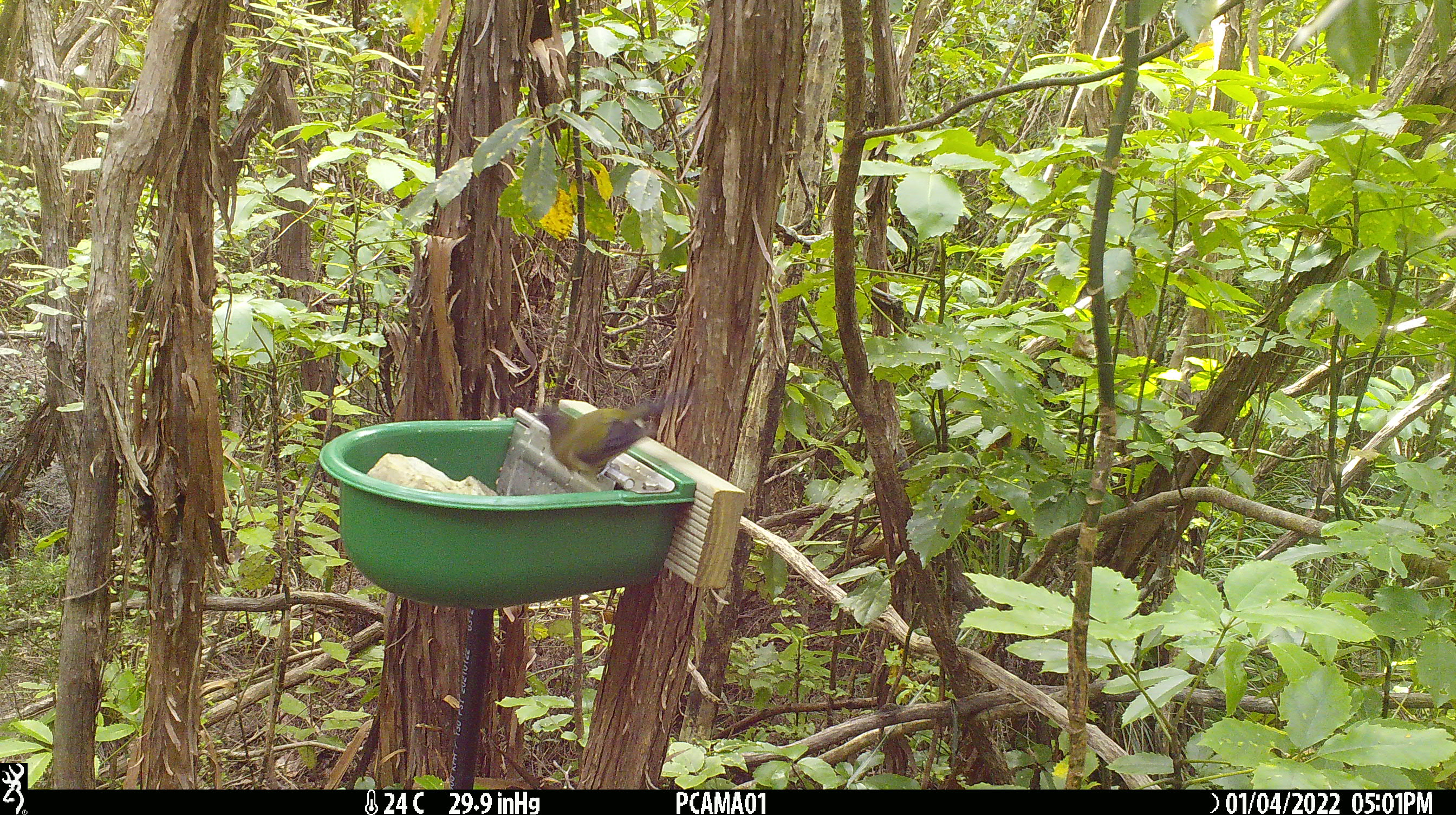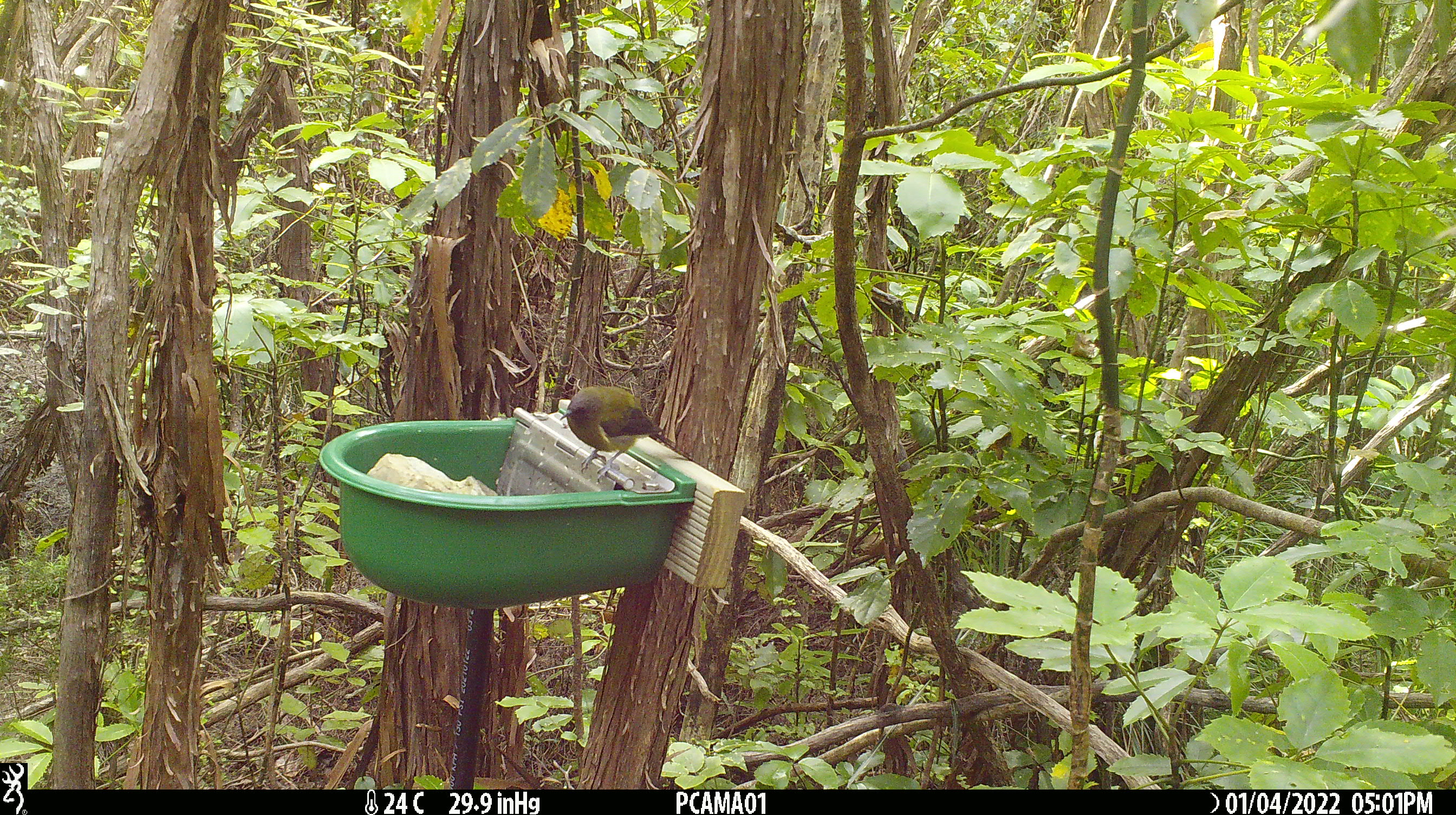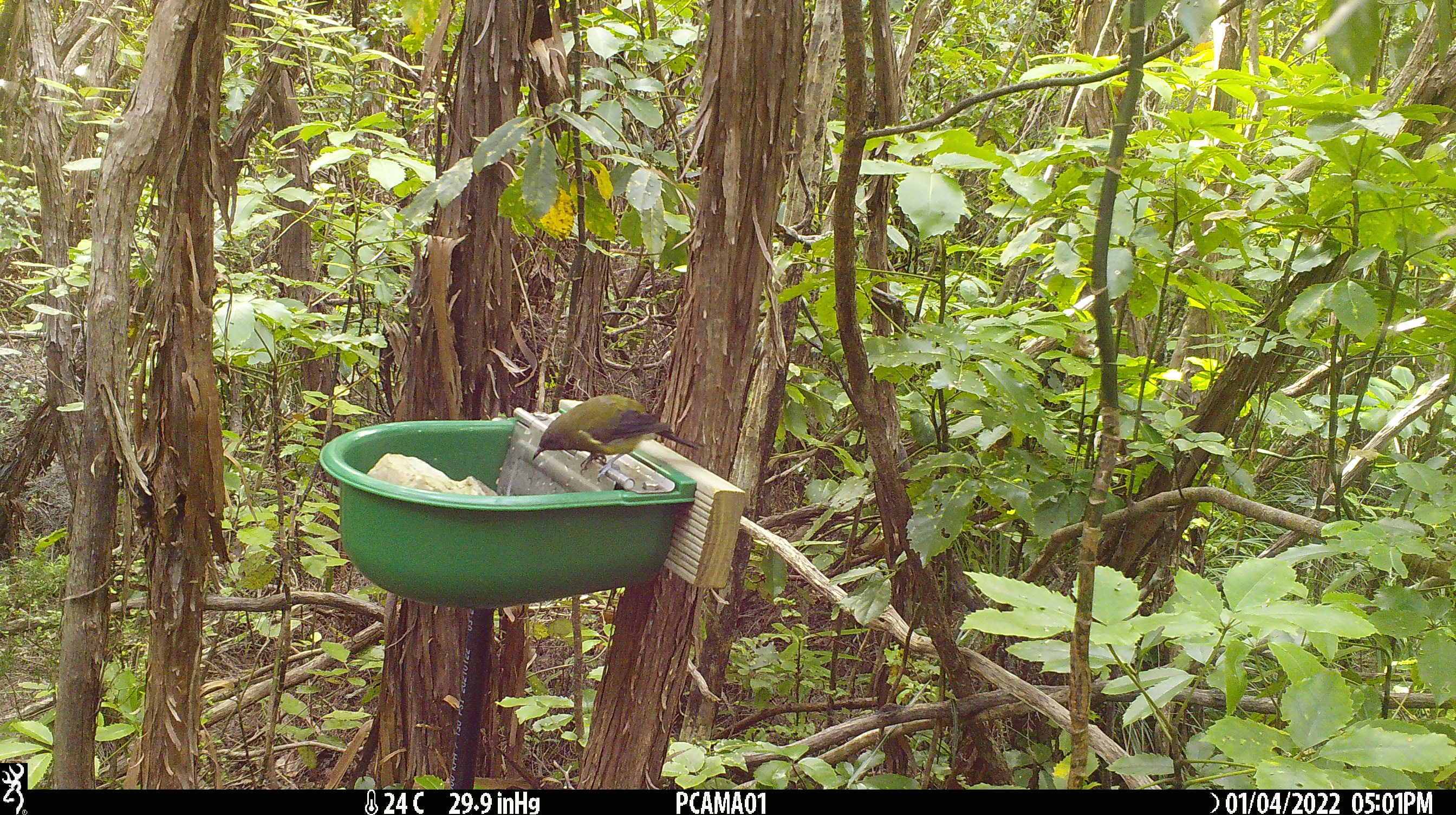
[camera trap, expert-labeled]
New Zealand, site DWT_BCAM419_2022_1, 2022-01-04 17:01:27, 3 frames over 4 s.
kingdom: Animalia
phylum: Chordata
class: Aves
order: Passeriformes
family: Meliphagidae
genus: Anthornis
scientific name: Anthornis melanura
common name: new zealand bellbird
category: bellbird